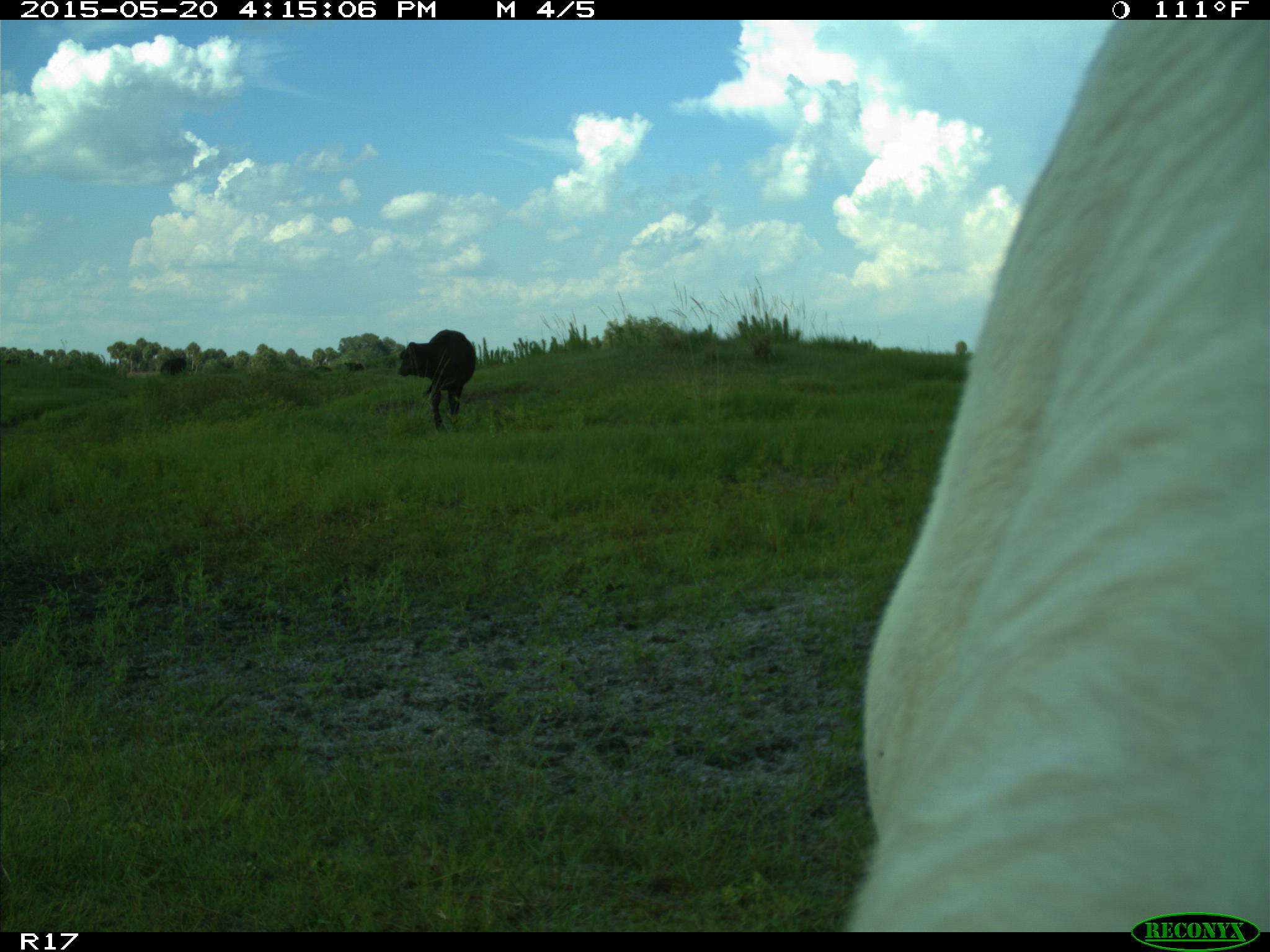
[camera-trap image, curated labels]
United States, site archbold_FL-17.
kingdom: Animalia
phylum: Chordata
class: Mammalia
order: Artiodactyla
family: Bovidae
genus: Bos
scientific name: Bos taurus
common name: domestic cow